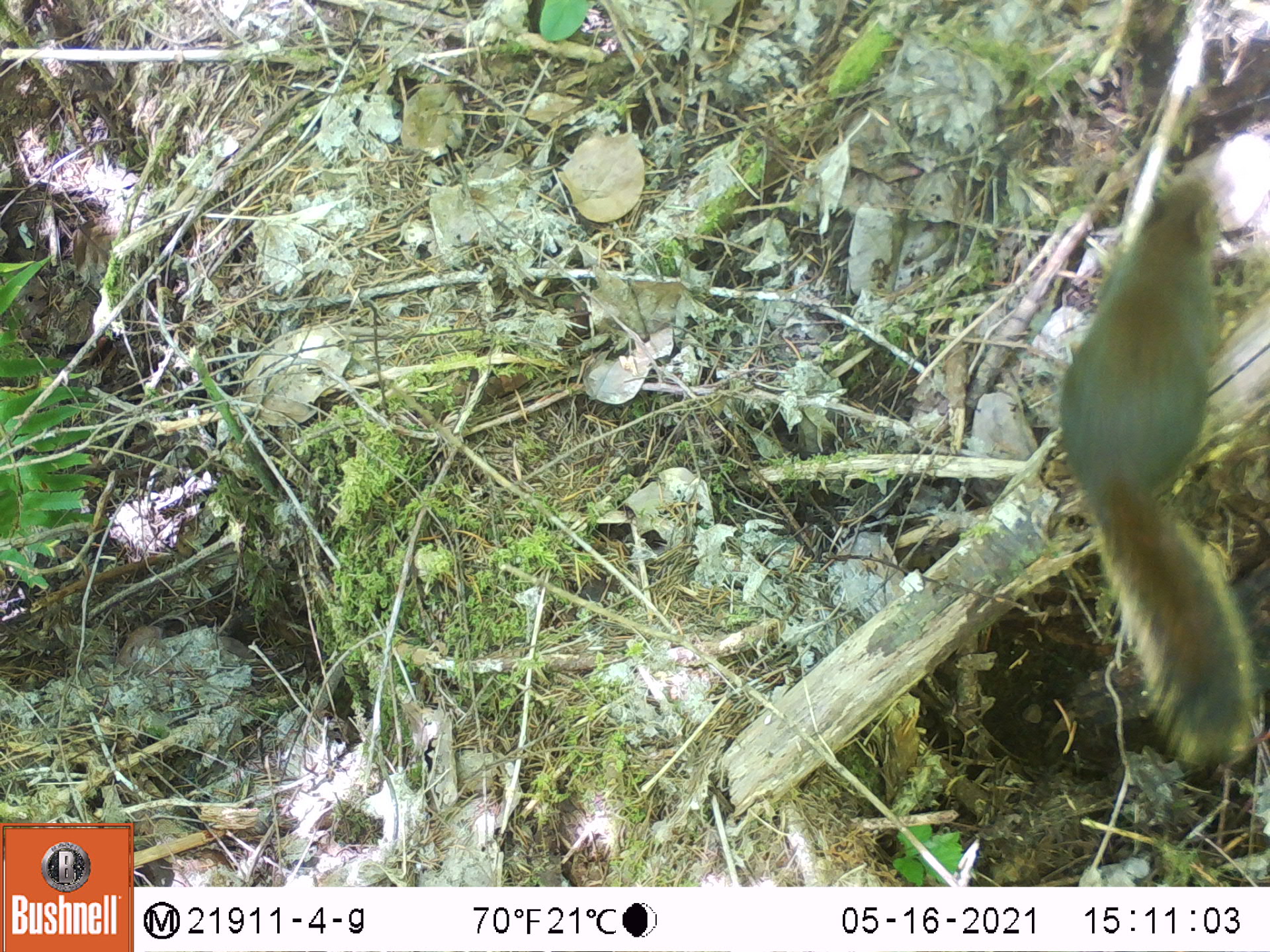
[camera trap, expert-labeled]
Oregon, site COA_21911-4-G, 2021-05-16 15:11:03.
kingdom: Animalia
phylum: Chordata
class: Mammalia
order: Rodentia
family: Sciuridae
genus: Tamiasciurus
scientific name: Tamiasciurus douglasii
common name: douglas squirrel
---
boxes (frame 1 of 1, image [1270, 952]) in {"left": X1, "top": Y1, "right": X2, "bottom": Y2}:
douglas squirrel: {"left": 1052, "top": 169, "right": 1268, "bottom": 774}